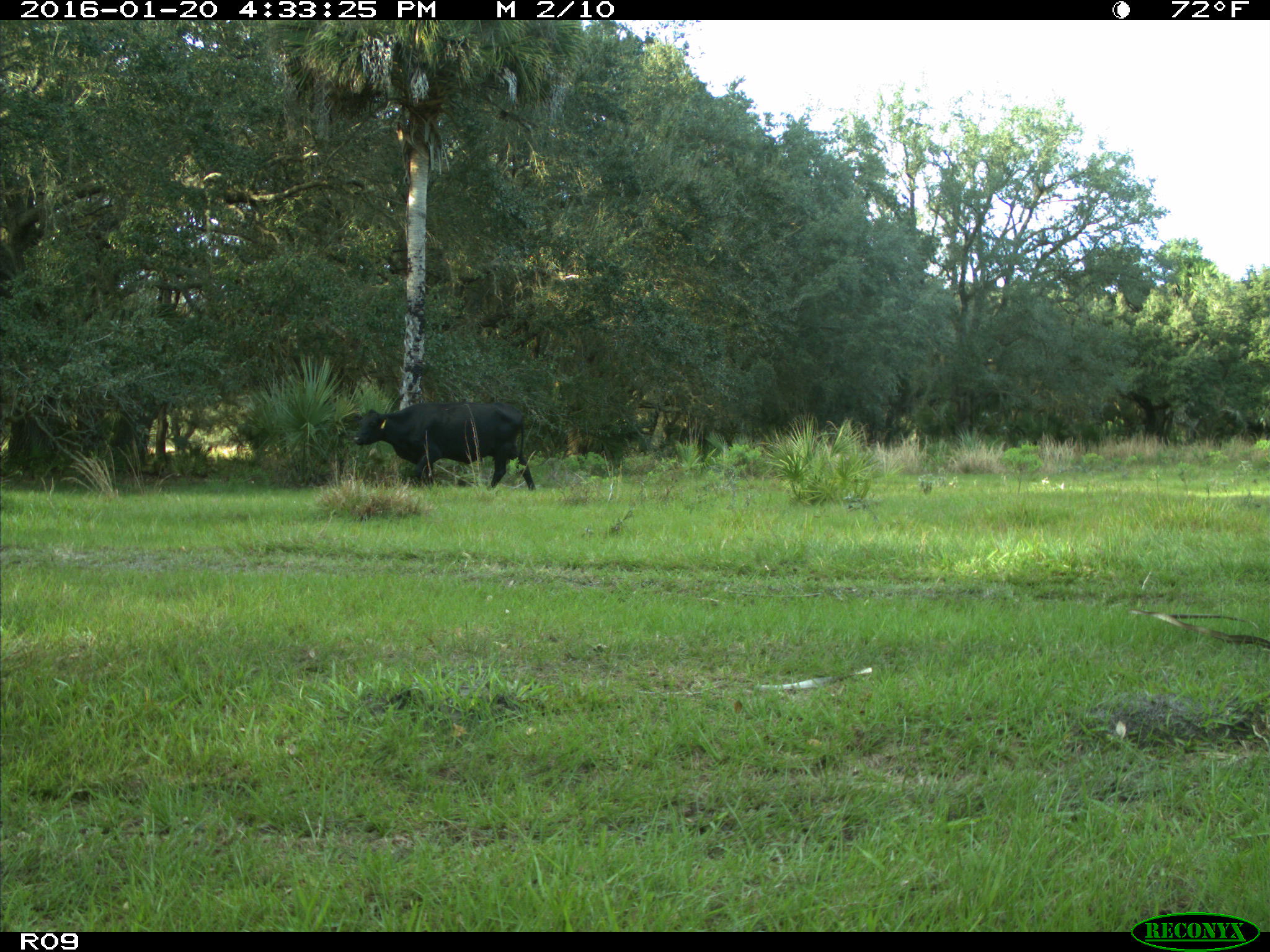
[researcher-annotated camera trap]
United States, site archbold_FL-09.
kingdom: Animalia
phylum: Chordata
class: Mammalia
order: Artiodactyla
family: Bovidae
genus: Bos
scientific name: Bos taurus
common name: domestic cow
Bos taurus (domestic cow).